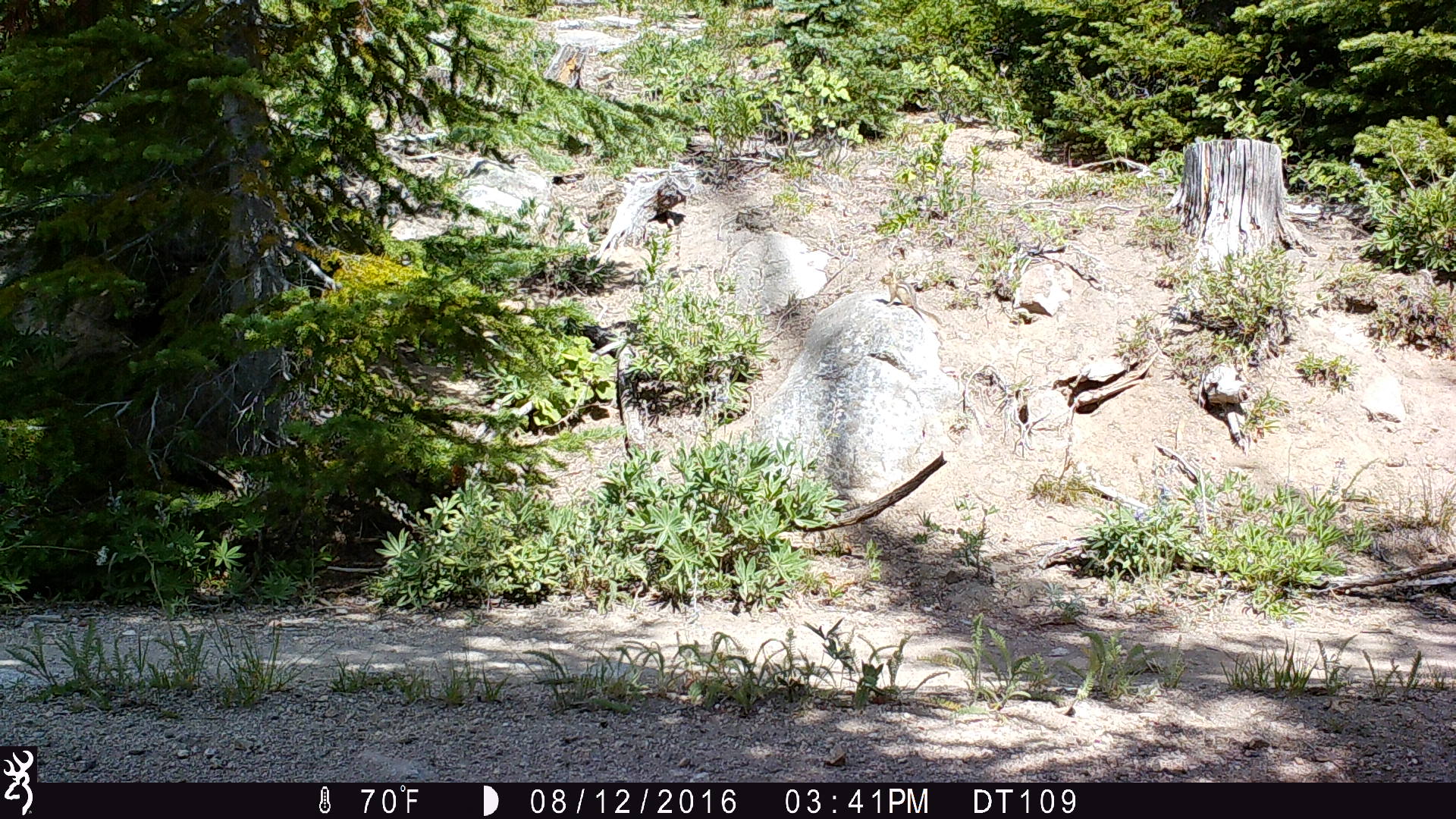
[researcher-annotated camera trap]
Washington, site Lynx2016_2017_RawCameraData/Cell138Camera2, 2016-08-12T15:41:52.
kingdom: Animalia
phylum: Chordata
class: Mammalia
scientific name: Mammalia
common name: small mammal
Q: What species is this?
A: Small mammal (Mammalia).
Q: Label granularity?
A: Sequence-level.